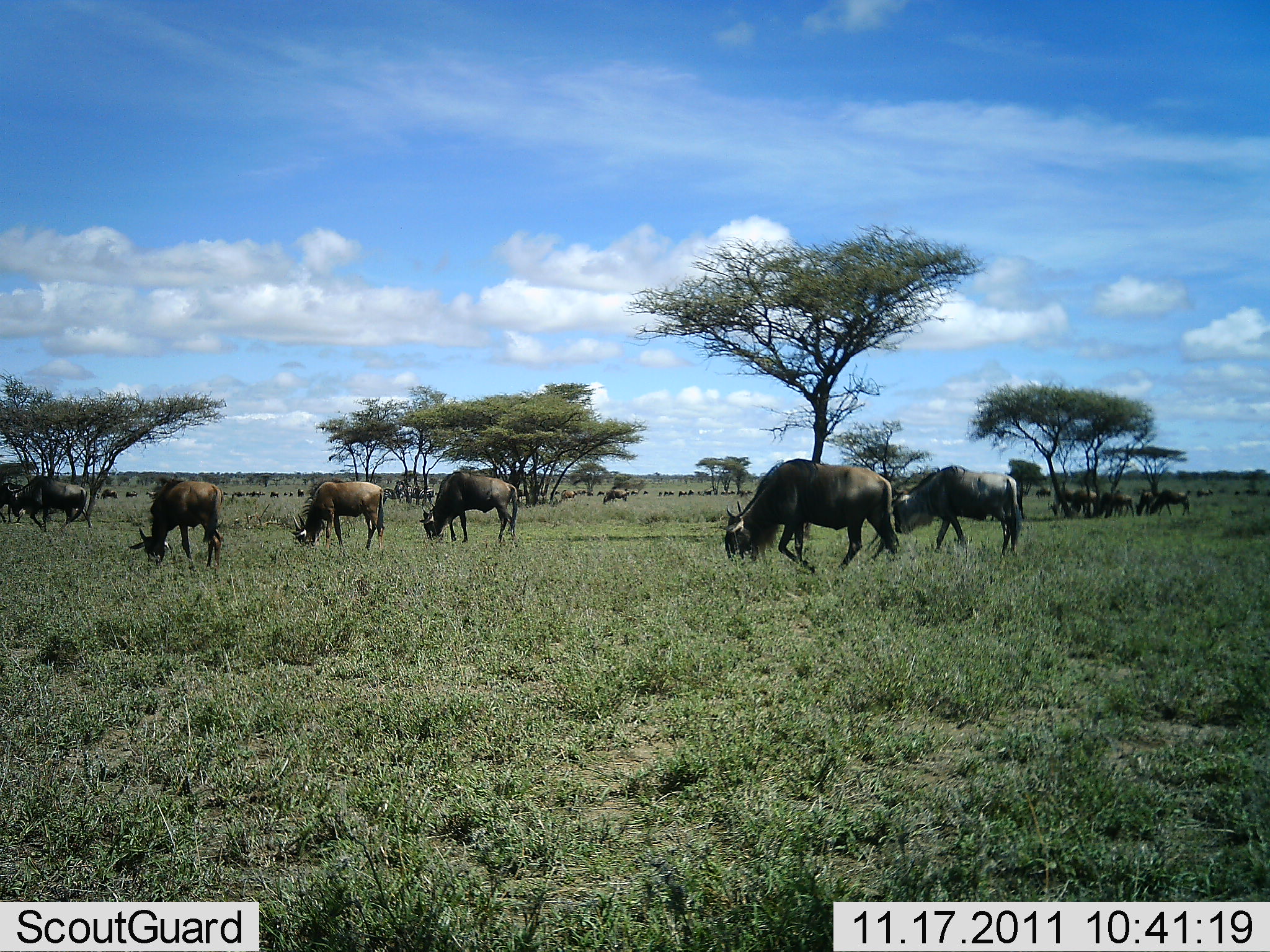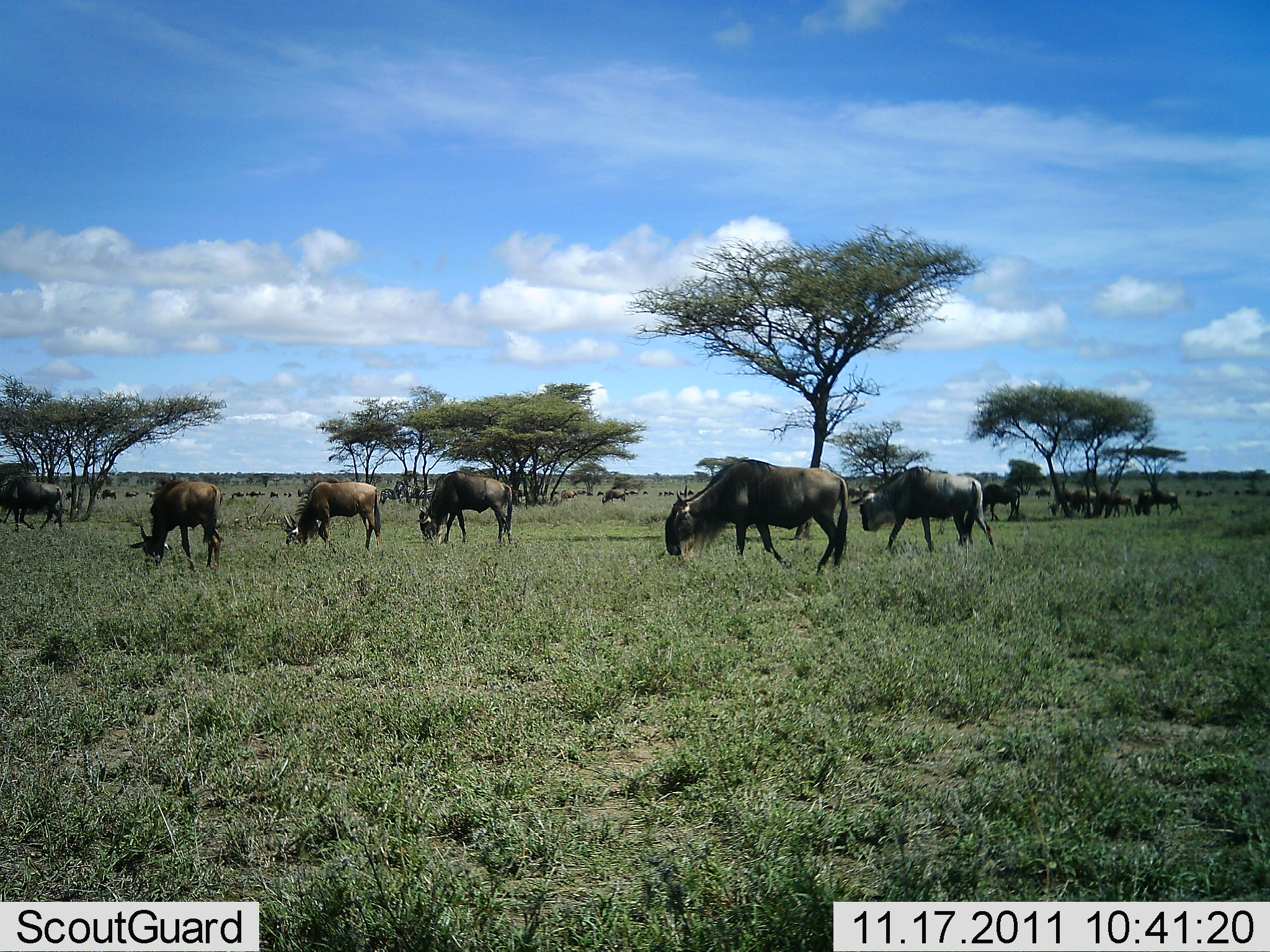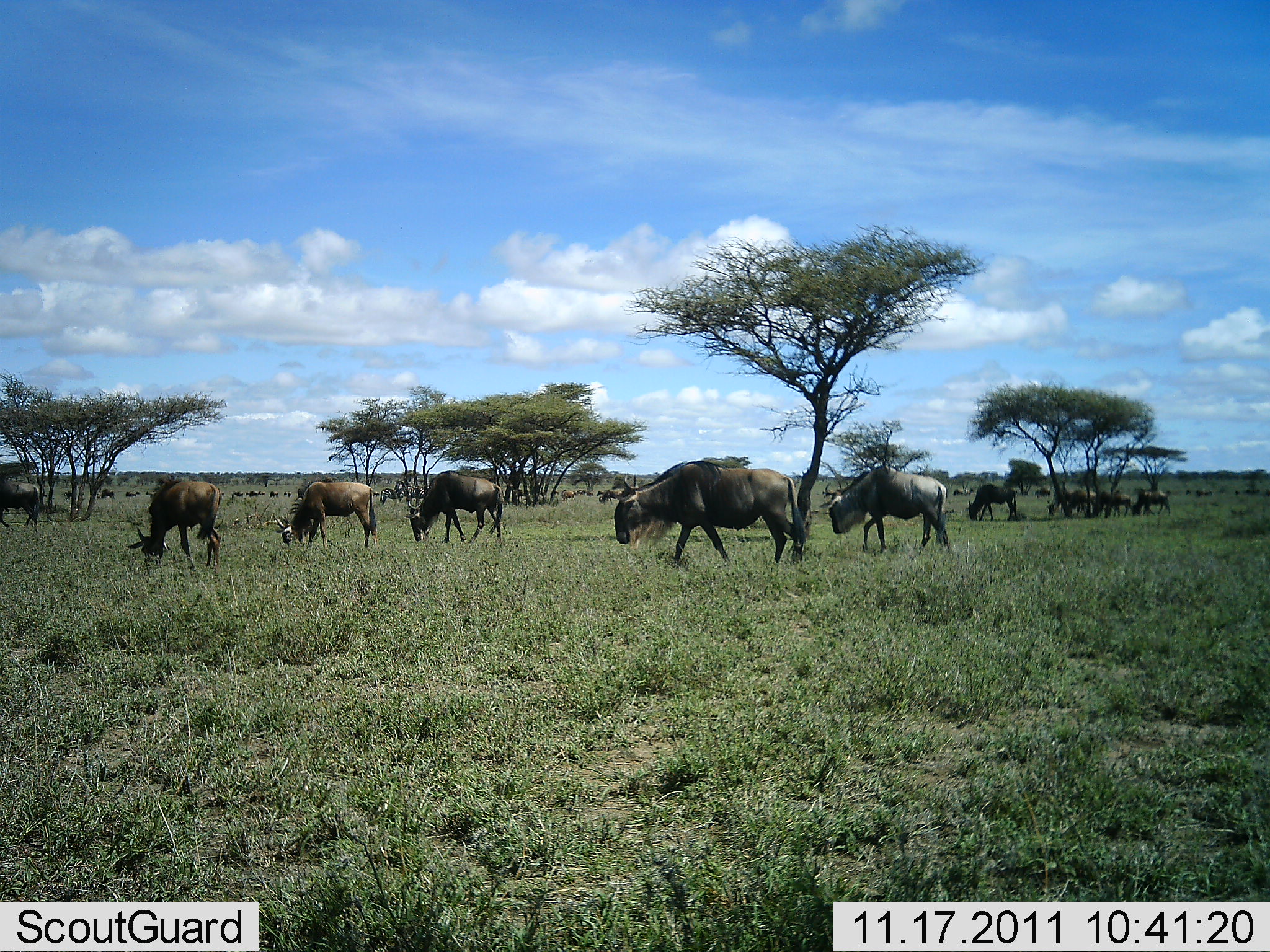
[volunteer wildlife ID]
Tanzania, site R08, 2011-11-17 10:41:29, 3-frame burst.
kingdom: Animalia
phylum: Chordata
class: Mammalia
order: Artiodactyla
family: Bovidae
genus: Connochaetes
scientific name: Connochaetes taurinus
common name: blue wildebeest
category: wildebeest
Wildebeest (blue wildebeest) (Connochaetes taurinus), count 11-50. Behavior (volunteer vote fractions): standing 25%, resting 0%, moving 42%, interacting 0%. Young present (vote fraction): 0%. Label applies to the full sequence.